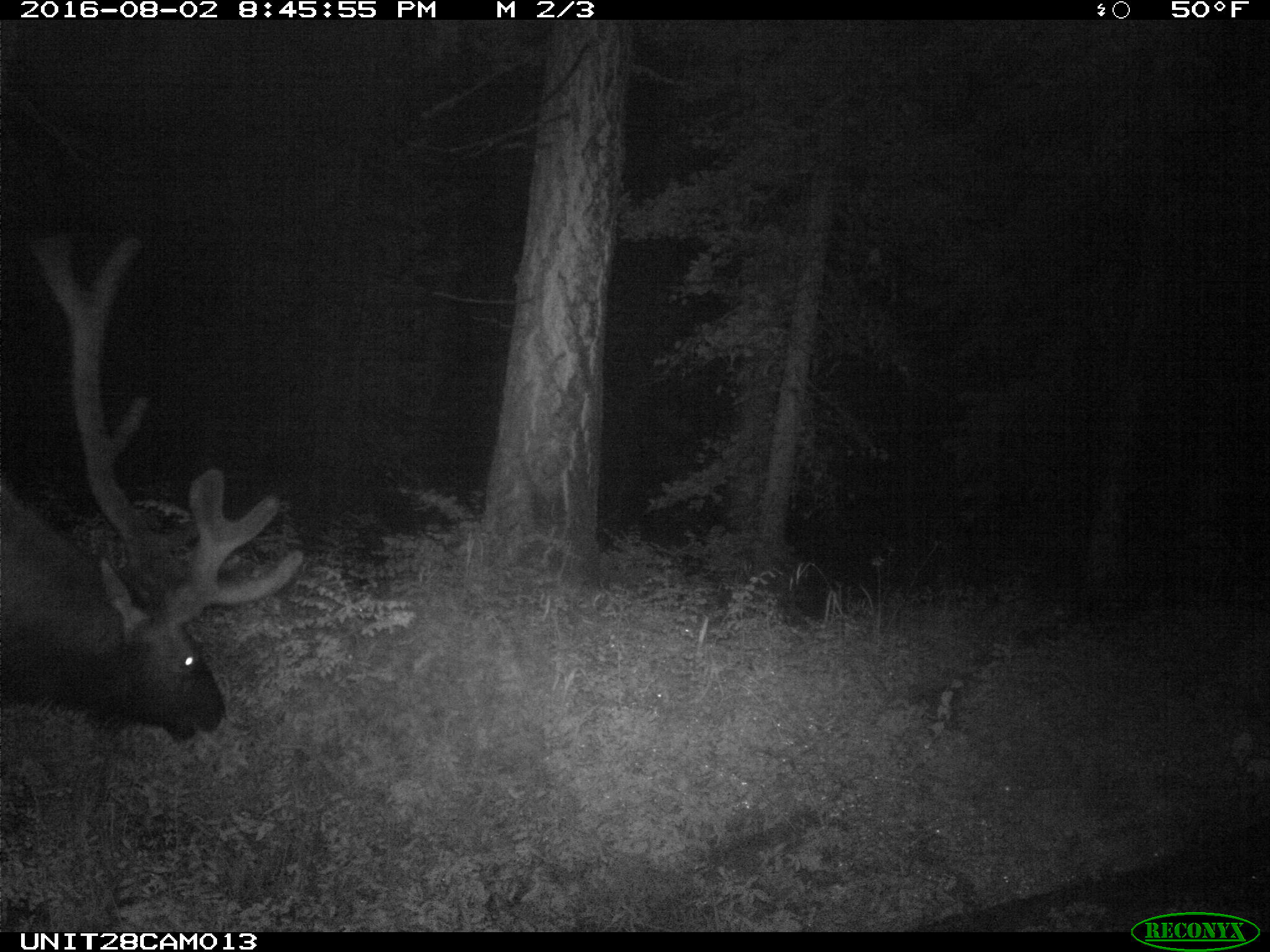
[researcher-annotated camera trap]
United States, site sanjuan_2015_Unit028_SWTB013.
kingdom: Animalia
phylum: Chordata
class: Mammalia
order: Artiodactyla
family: Cervidae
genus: Cervus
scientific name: Cervus elaphus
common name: red deer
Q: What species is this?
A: Cervus elaphus (red deer).